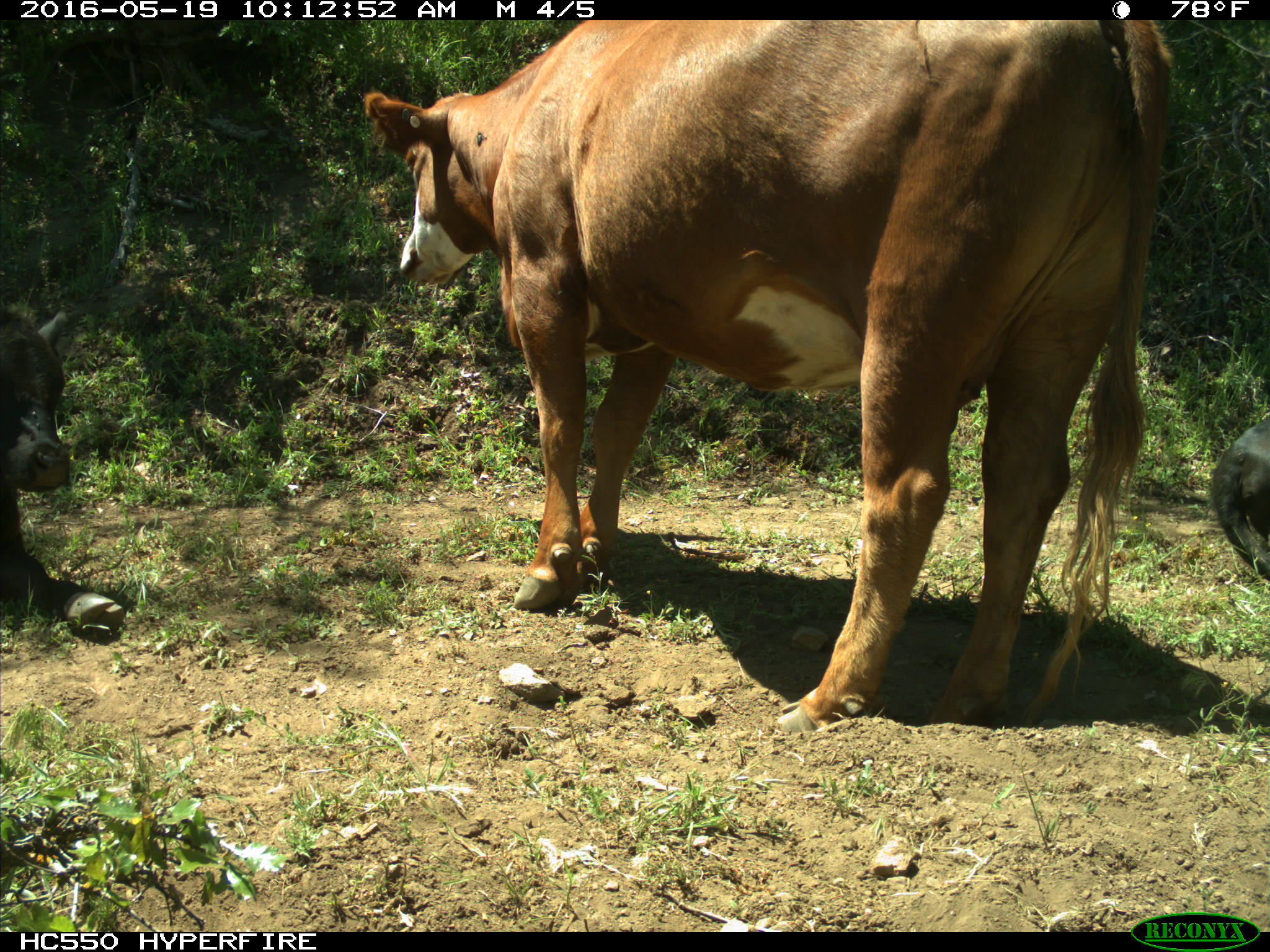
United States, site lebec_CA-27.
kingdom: Animalia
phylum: Chordata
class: Mammalia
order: Artiodactyla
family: Bovidae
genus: Bos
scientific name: Bos taurus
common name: domestic cow